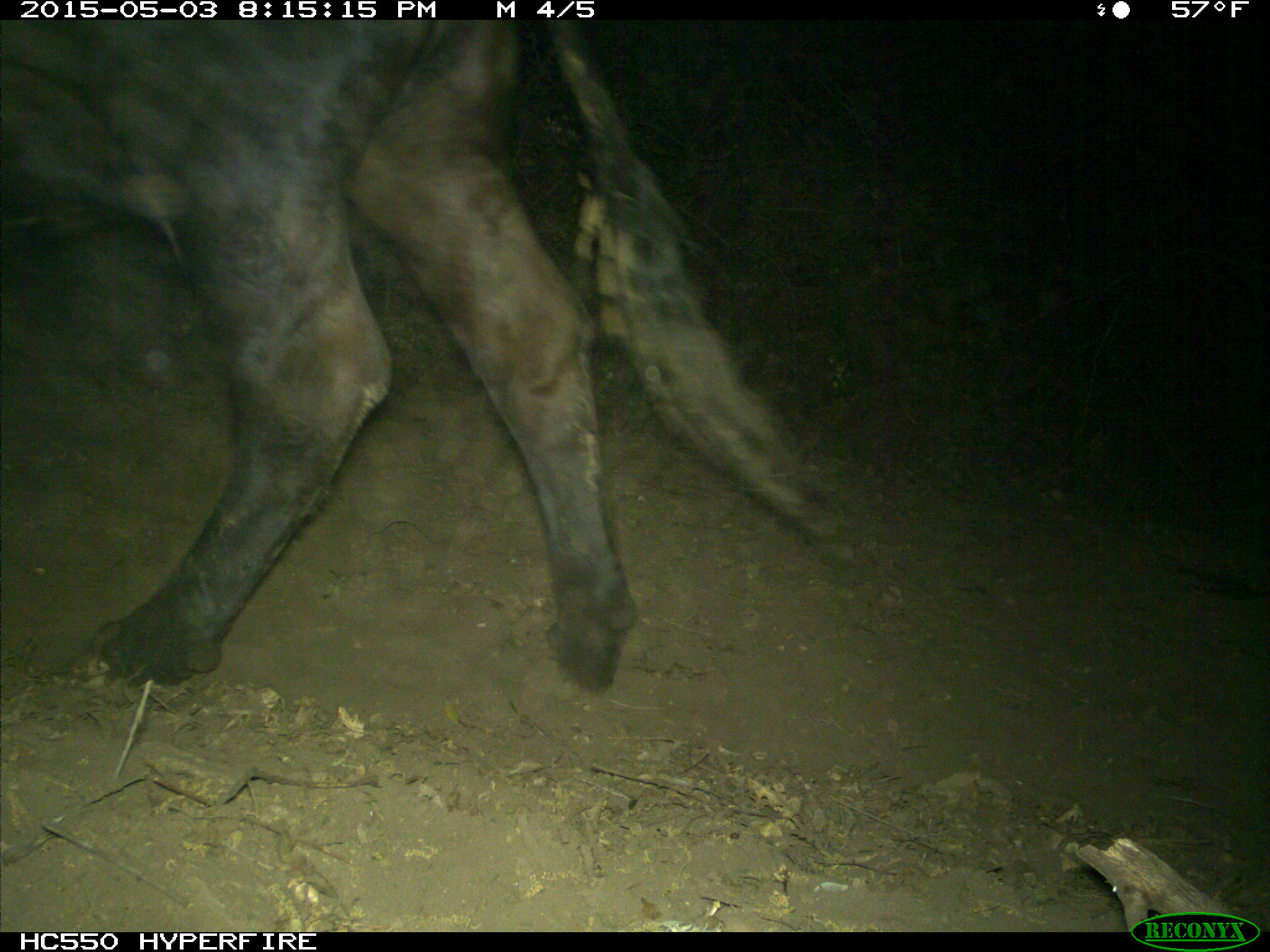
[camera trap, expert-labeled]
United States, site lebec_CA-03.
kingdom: Animalia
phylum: Chordata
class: Mammalia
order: Artiodactyla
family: Bovidae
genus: Bos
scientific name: Bos taurus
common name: domestic cow